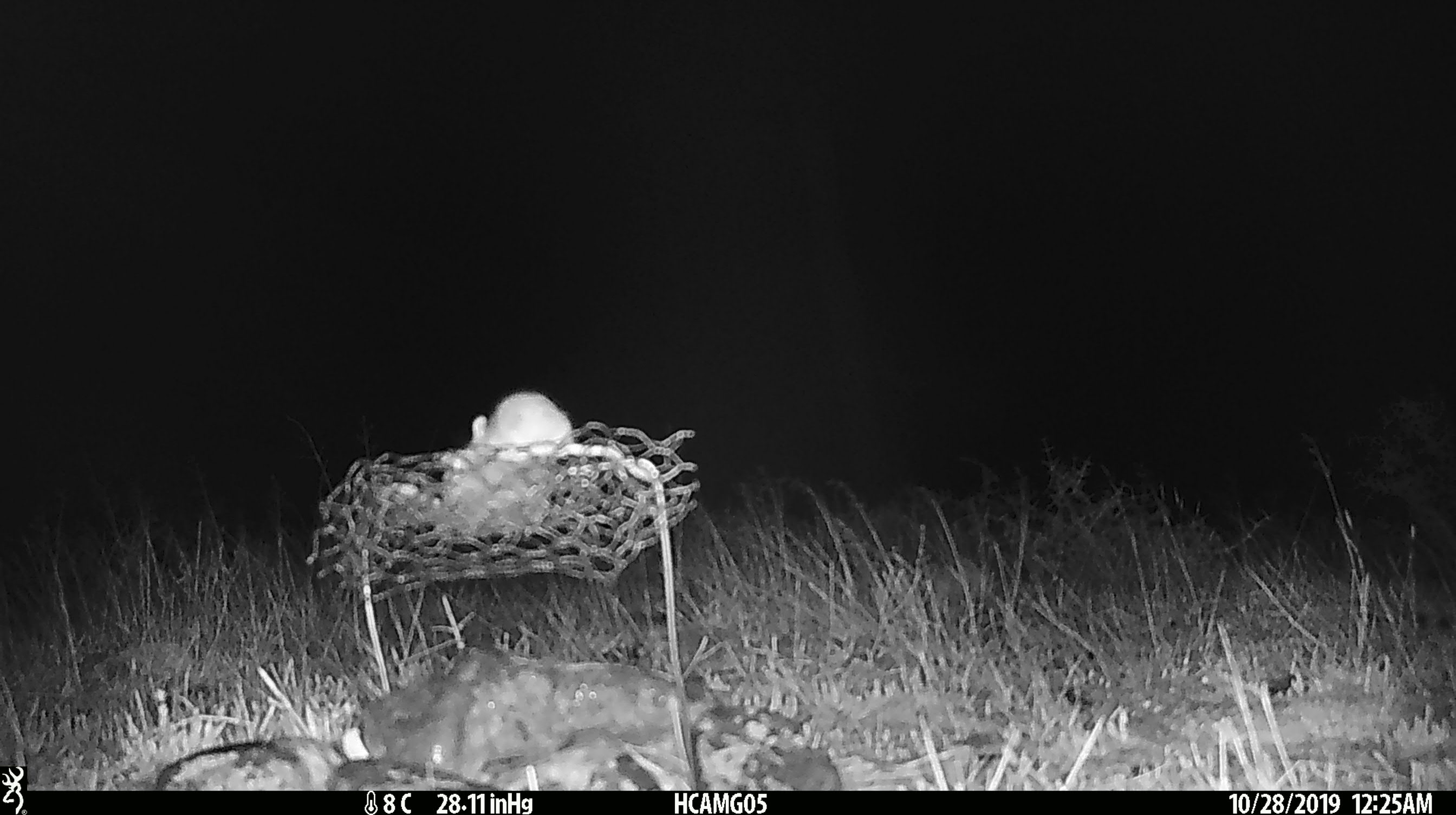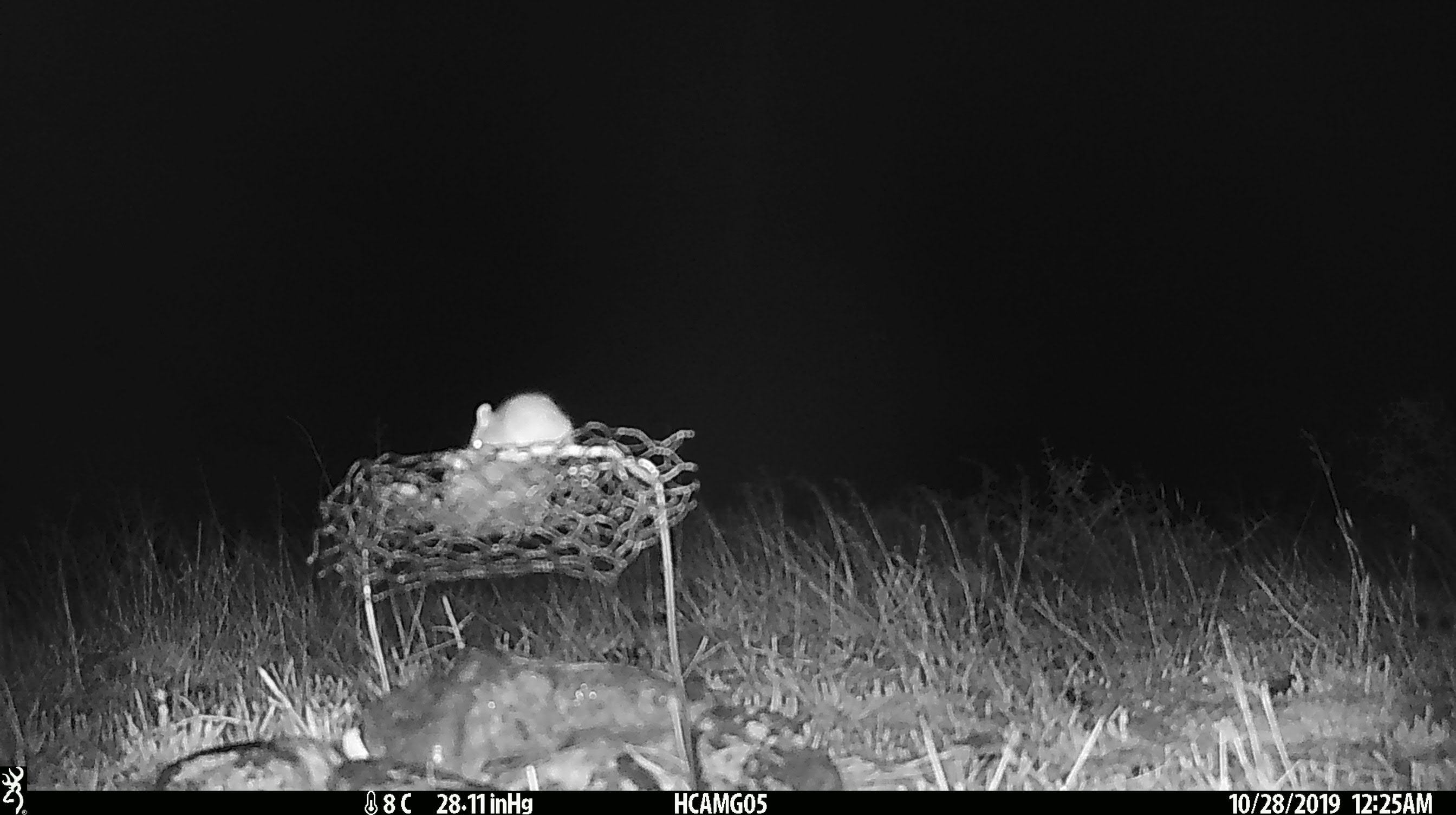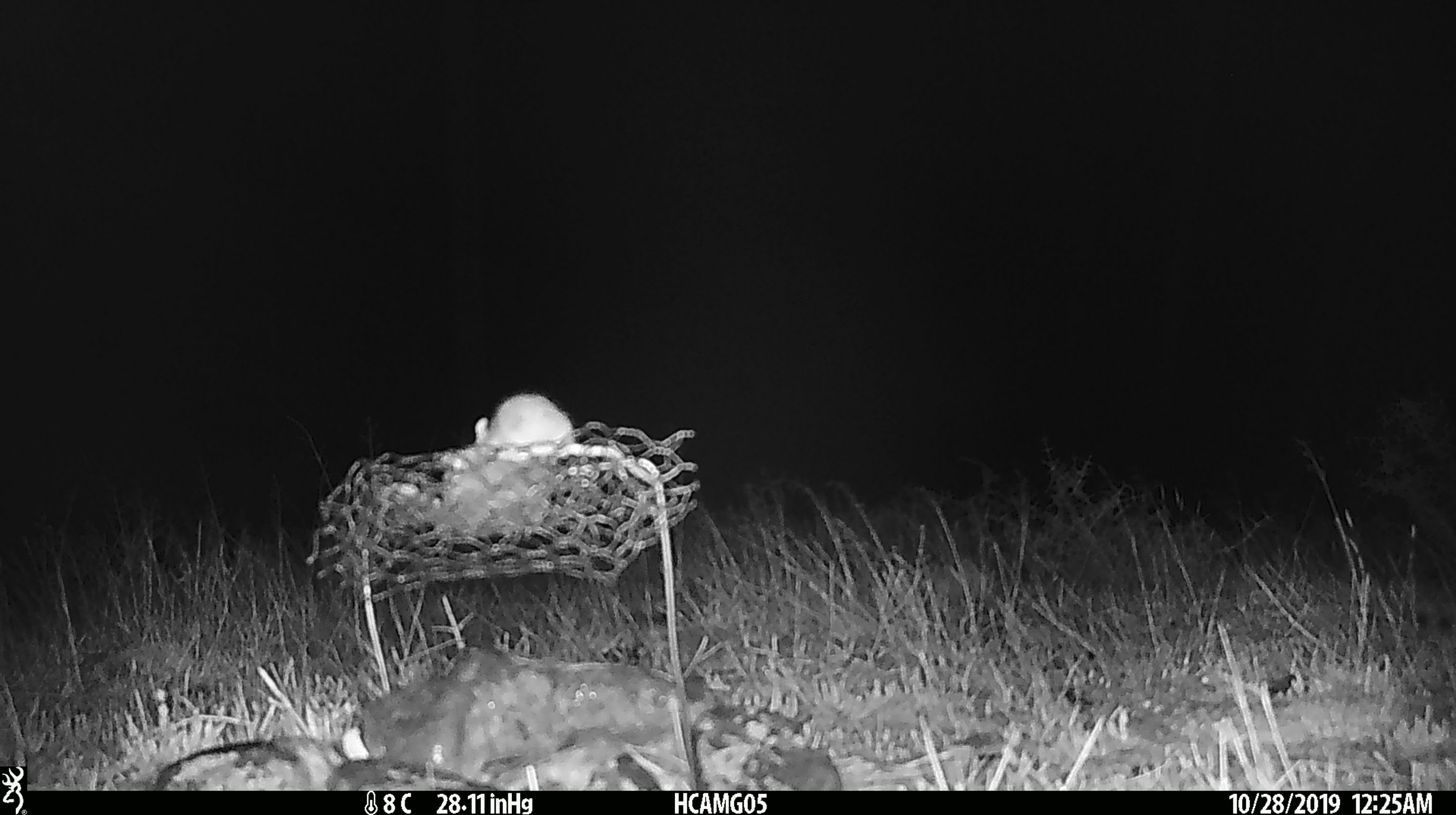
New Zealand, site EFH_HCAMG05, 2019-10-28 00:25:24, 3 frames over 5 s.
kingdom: Animalia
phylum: Chordata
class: Mammalia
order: Rodentia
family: Muridae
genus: Mus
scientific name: Mus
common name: mouse